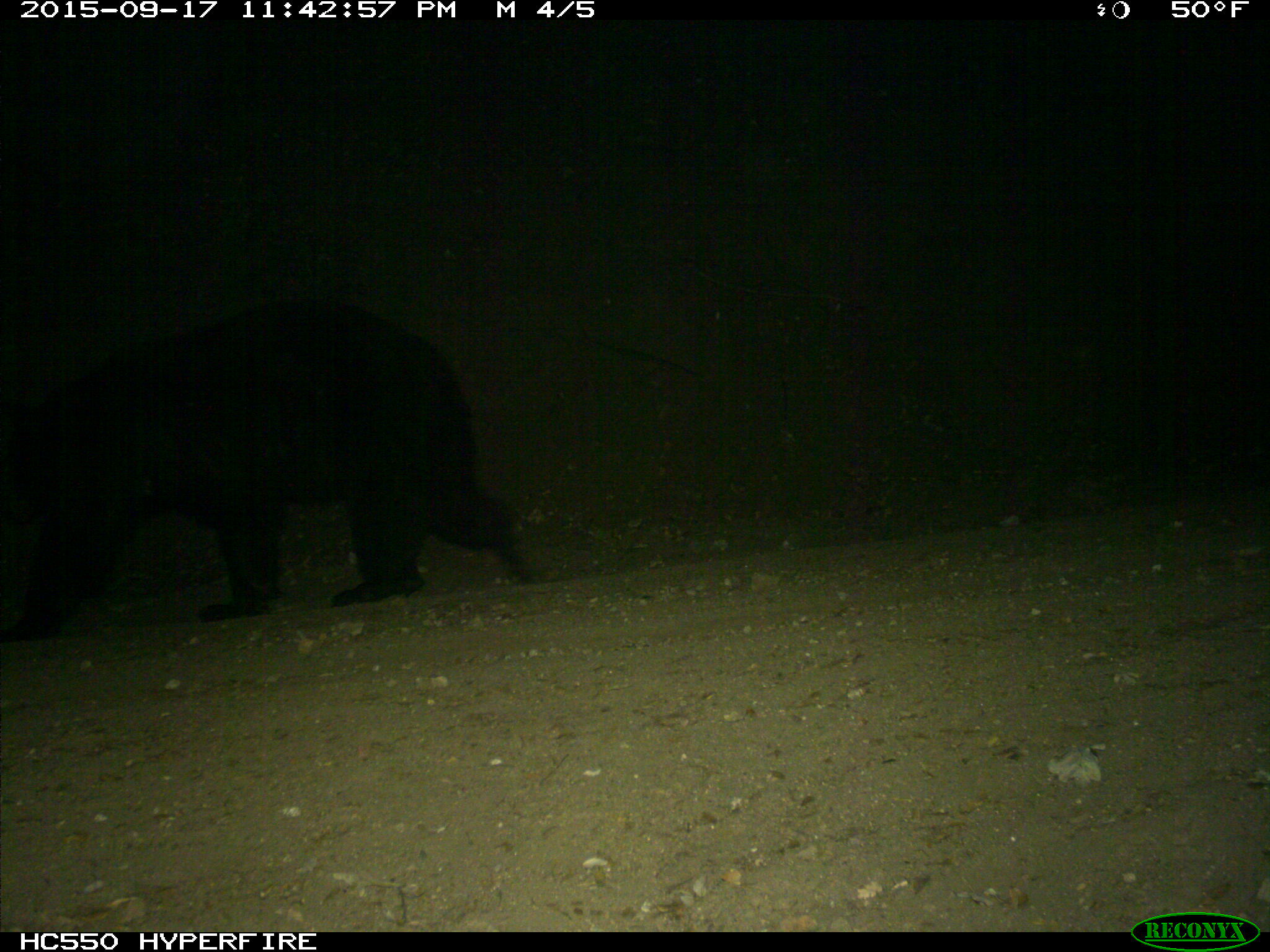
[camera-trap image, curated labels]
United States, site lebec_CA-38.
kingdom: Animalia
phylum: Chordata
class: Mammalia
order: Carnivora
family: Ursidae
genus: Ursus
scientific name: Ursus americanus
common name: american black bear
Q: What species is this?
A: Ursus americanus (american black bear).